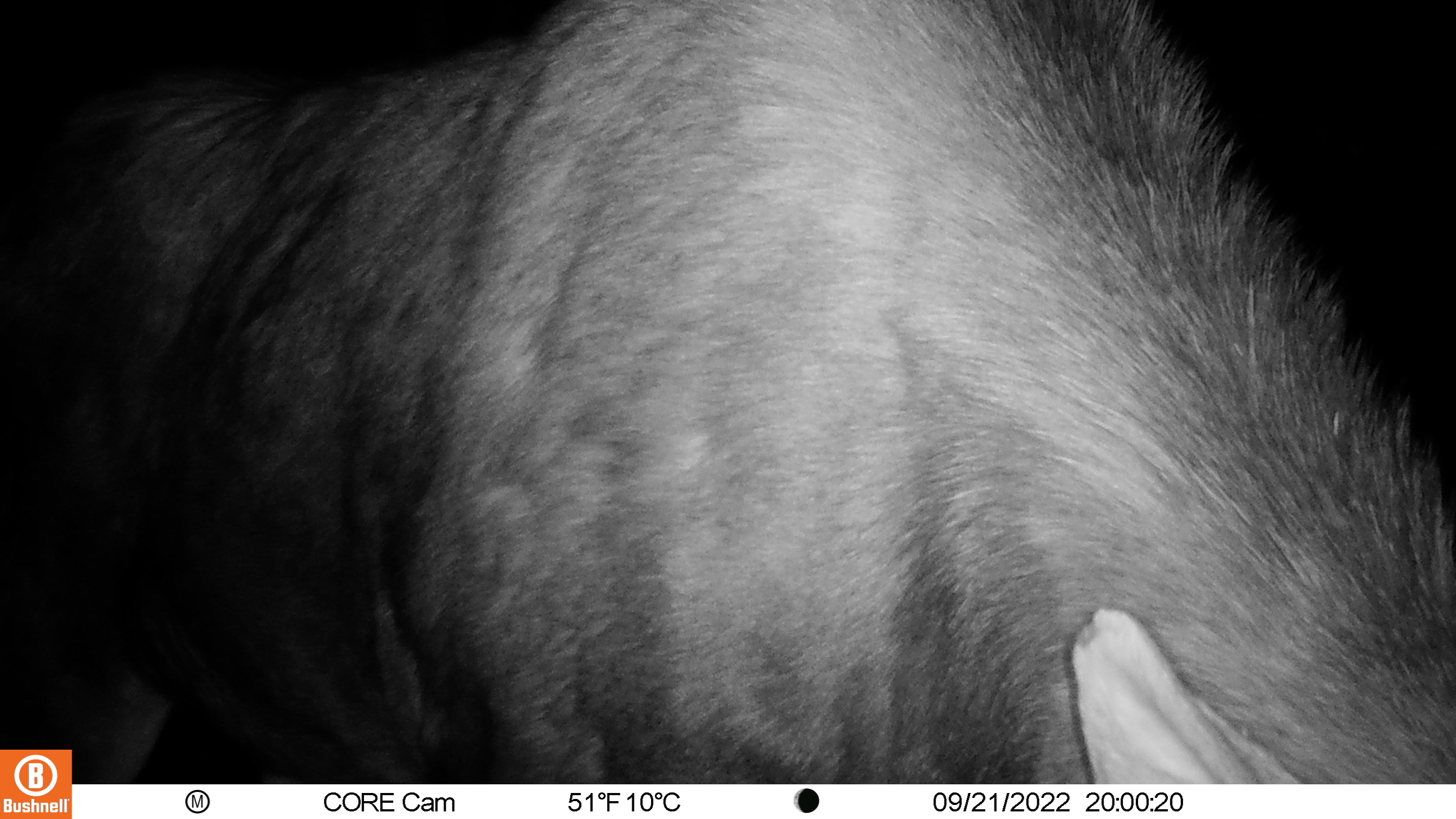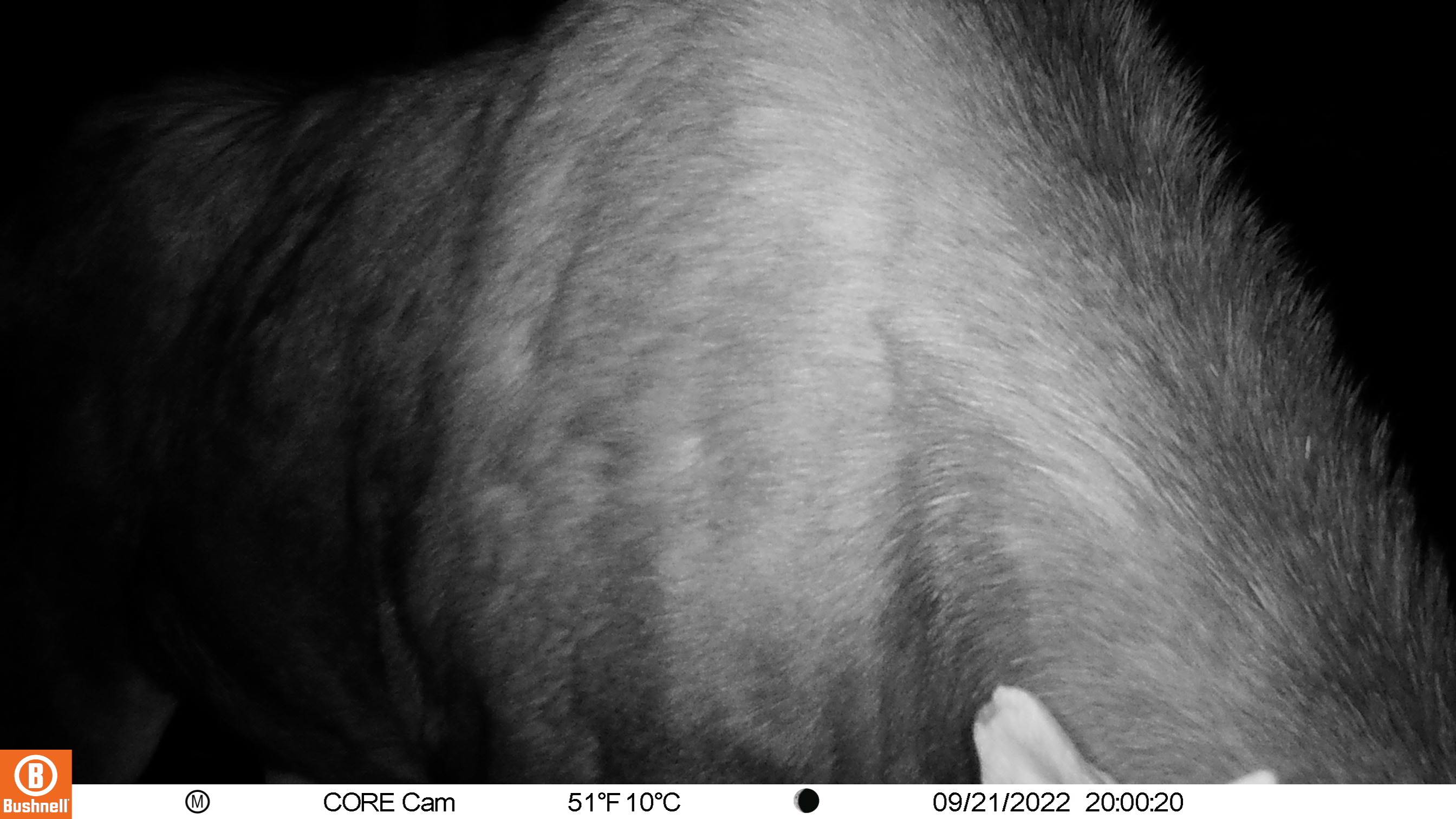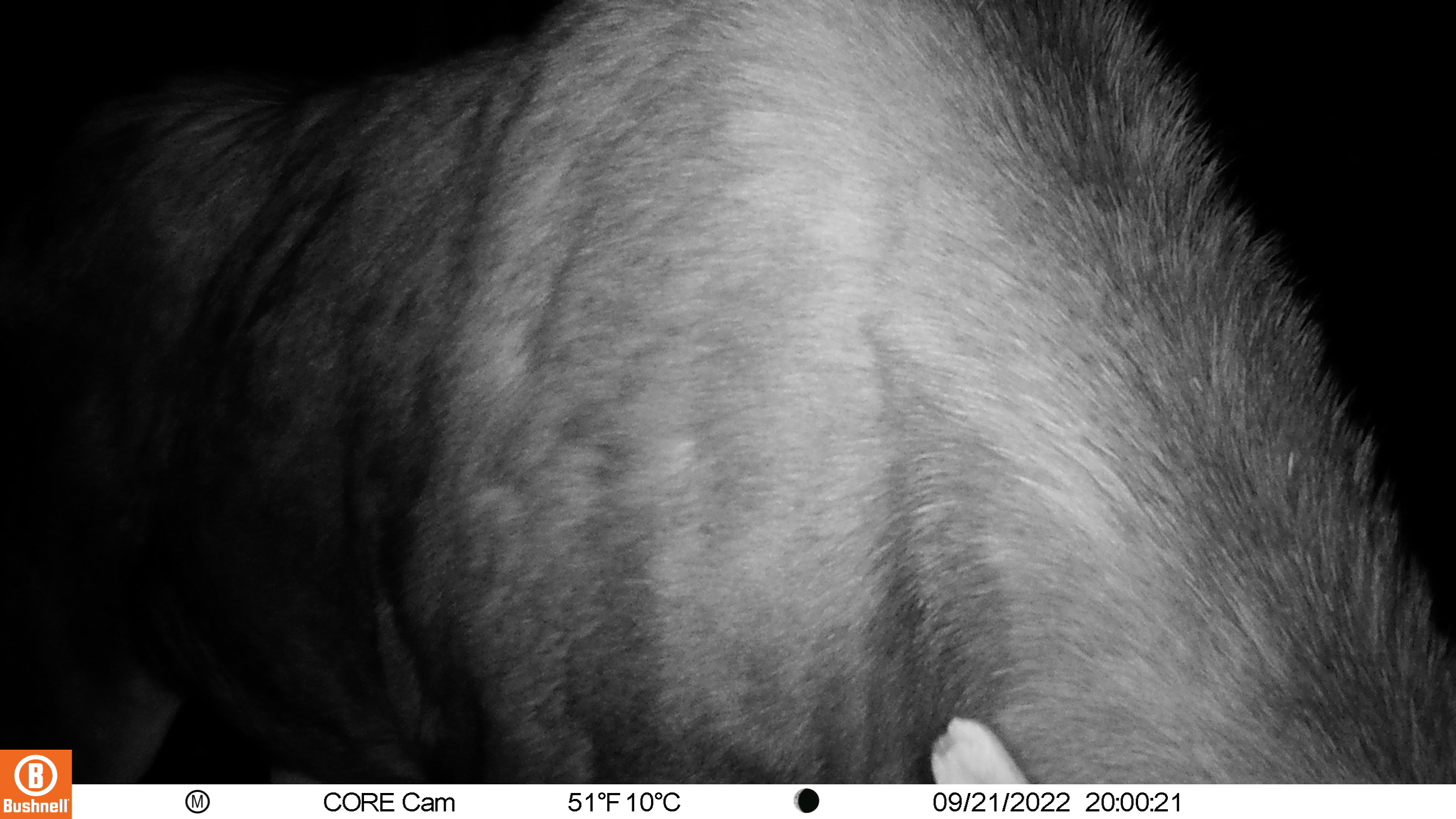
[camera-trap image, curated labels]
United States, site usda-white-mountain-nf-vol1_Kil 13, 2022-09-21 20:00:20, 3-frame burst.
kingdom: Animalia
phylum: Chordata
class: Mammalia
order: Artiodactyla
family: Cervidae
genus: Alces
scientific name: Alces alces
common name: moose